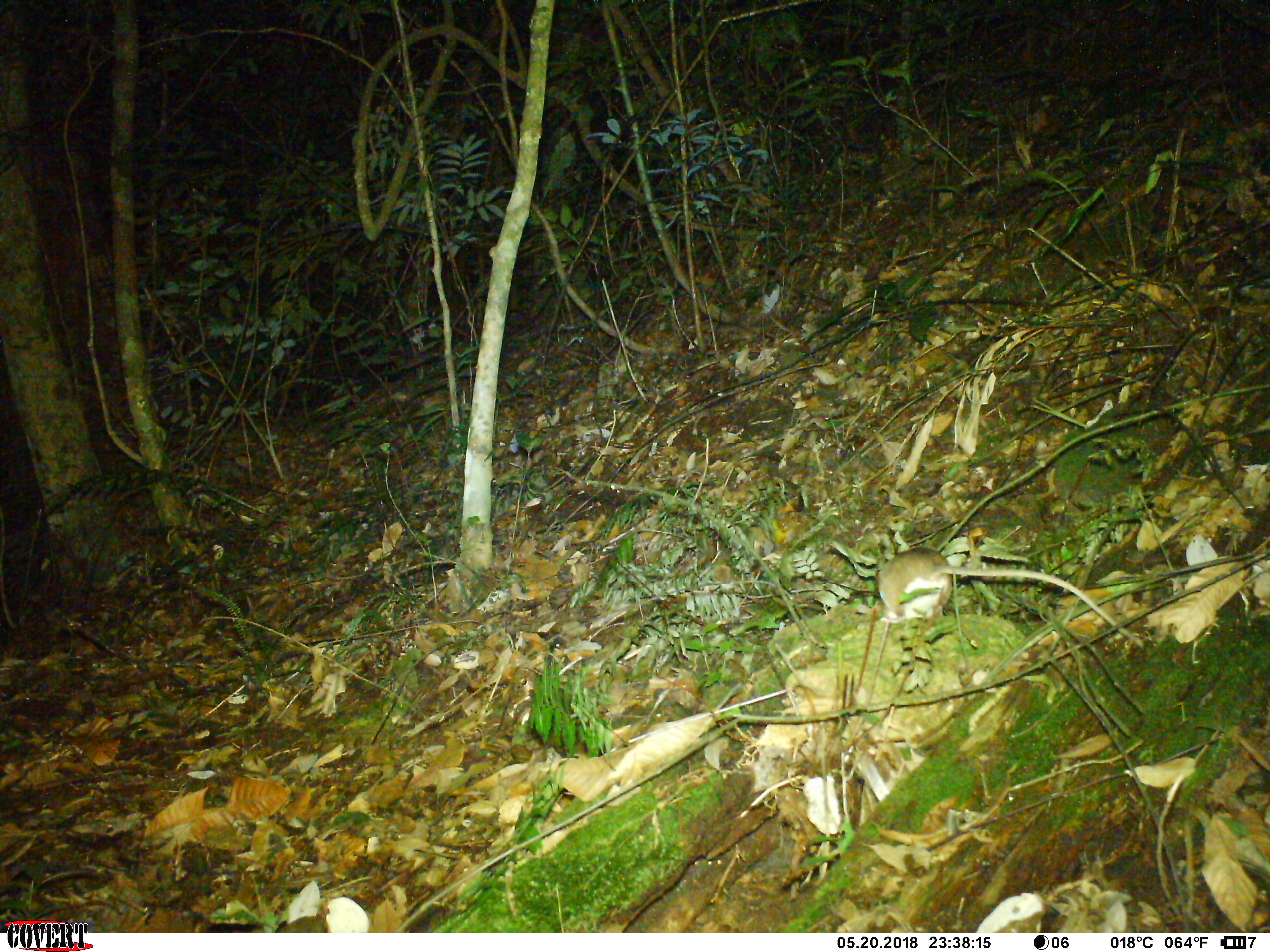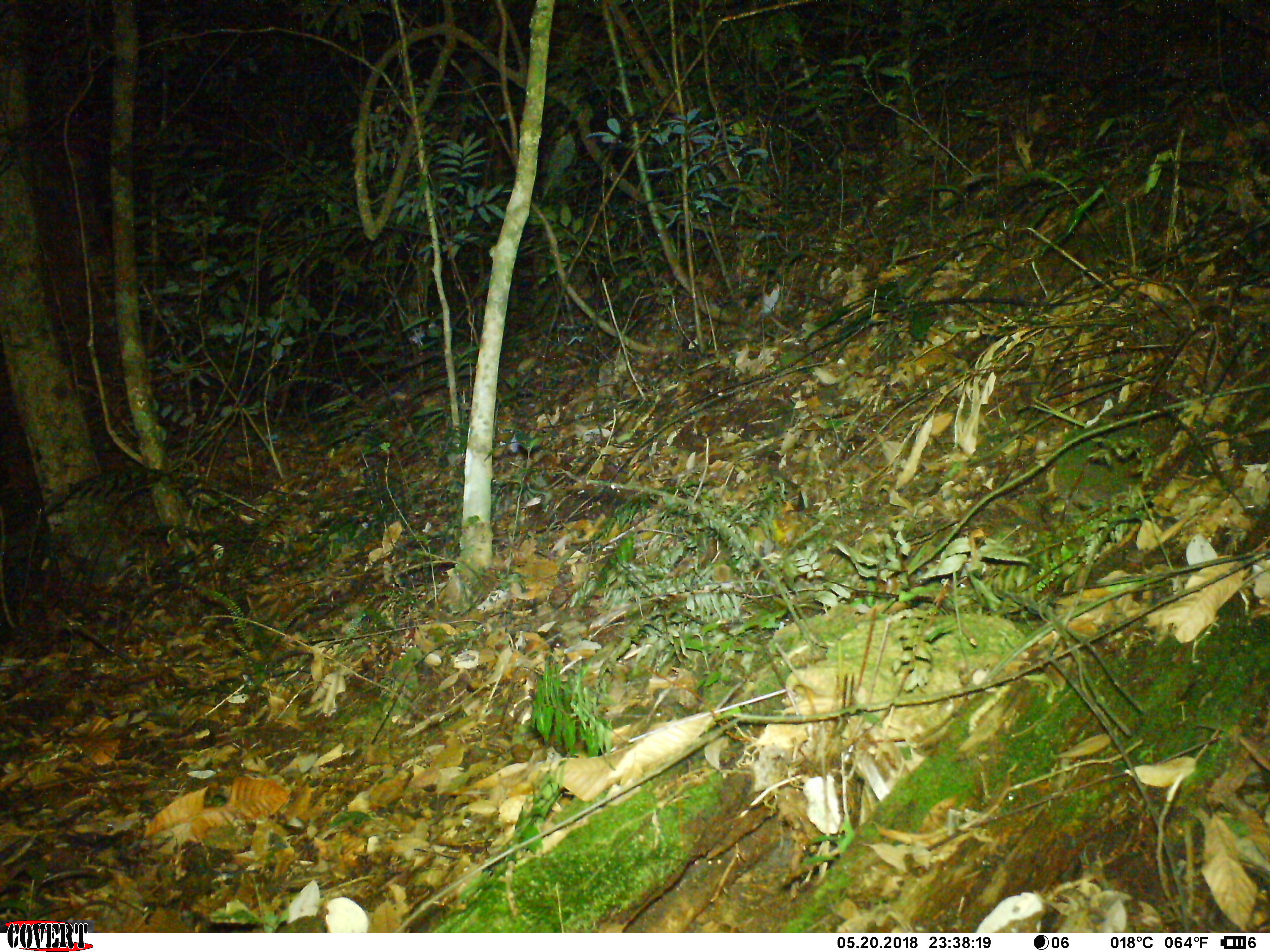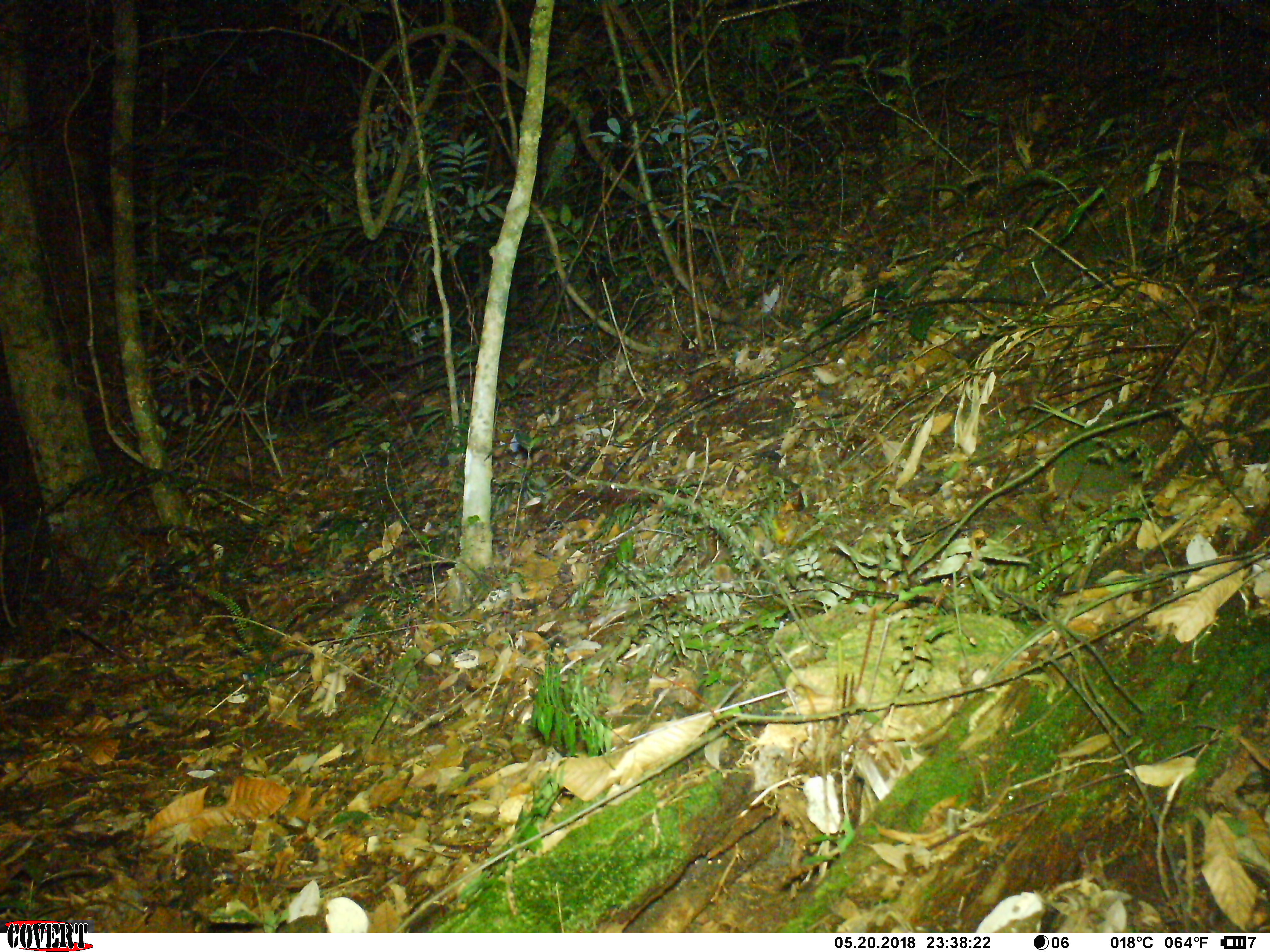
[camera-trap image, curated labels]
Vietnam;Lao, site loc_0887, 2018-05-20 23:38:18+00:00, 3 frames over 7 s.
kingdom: Animalia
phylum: Chordata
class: Mammalia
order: Rodentia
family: Muridae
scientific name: Muridae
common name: old-world mice and rats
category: unidentified murid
Unidentified murid (old-world mice and rats) (Muridae). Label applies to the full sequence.